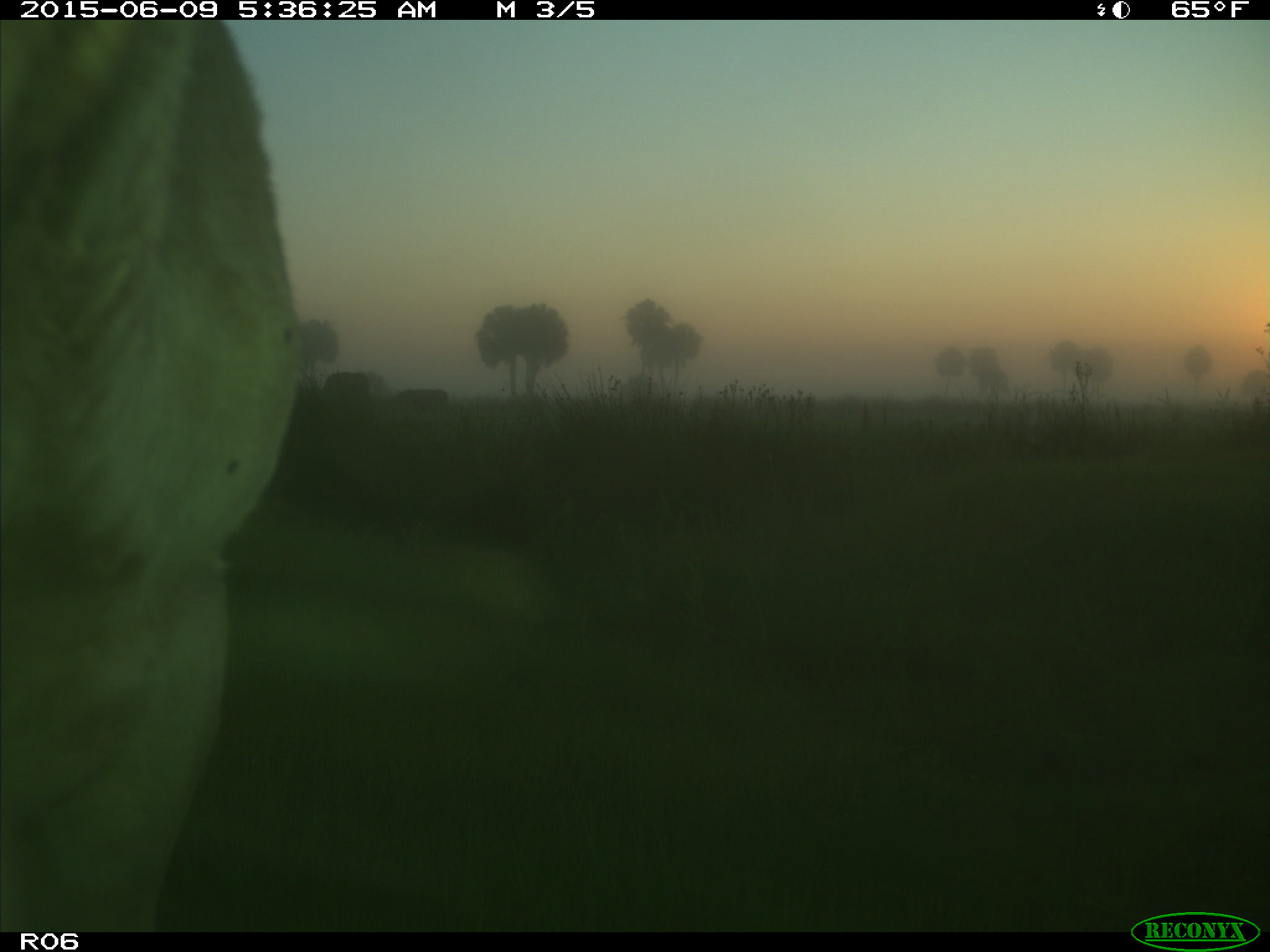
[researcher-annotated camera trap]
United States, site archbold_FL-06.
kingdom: Animalia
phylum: Chordata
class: Mammalia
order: Artiodactyla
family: Bovidae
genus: Bos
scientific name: Bos taurus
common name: domestic cow